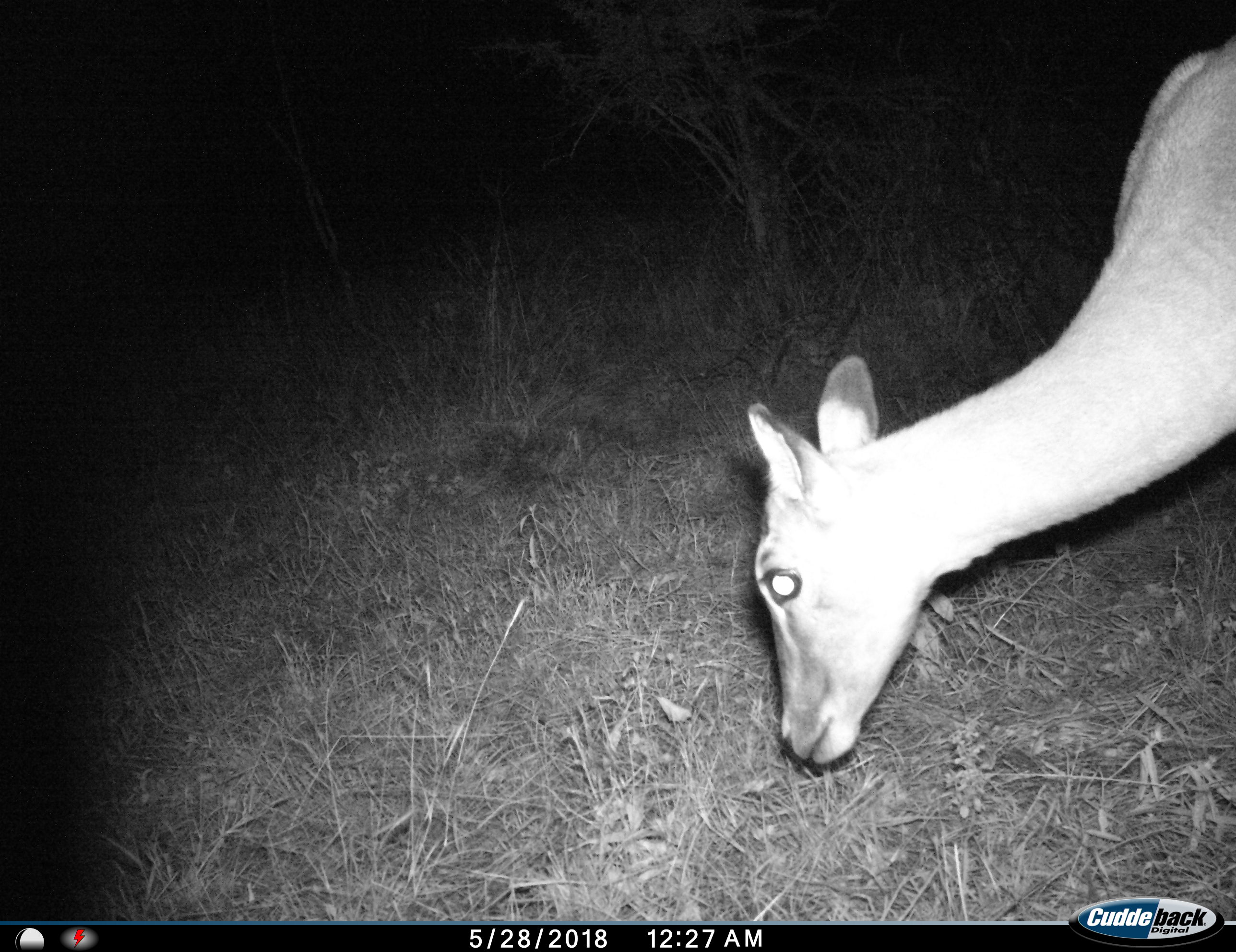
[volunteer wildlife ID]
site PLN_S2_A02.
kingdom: Animalia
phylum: Chordata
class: Mammalia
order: Artiodactyla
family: Bovidae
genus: Aepyceros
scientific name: Aepyceros melampus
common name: impala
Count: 1.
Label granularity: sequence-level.